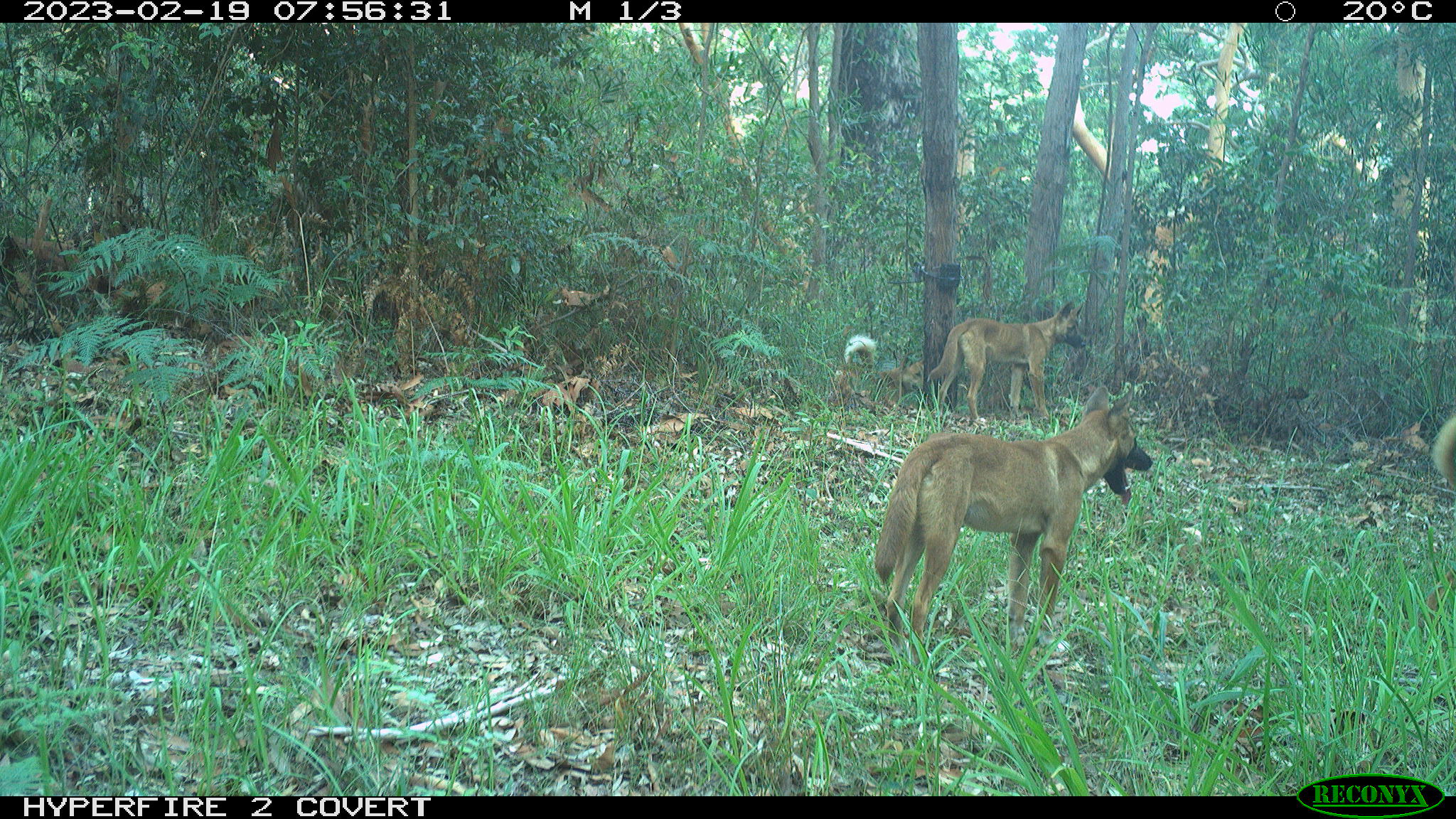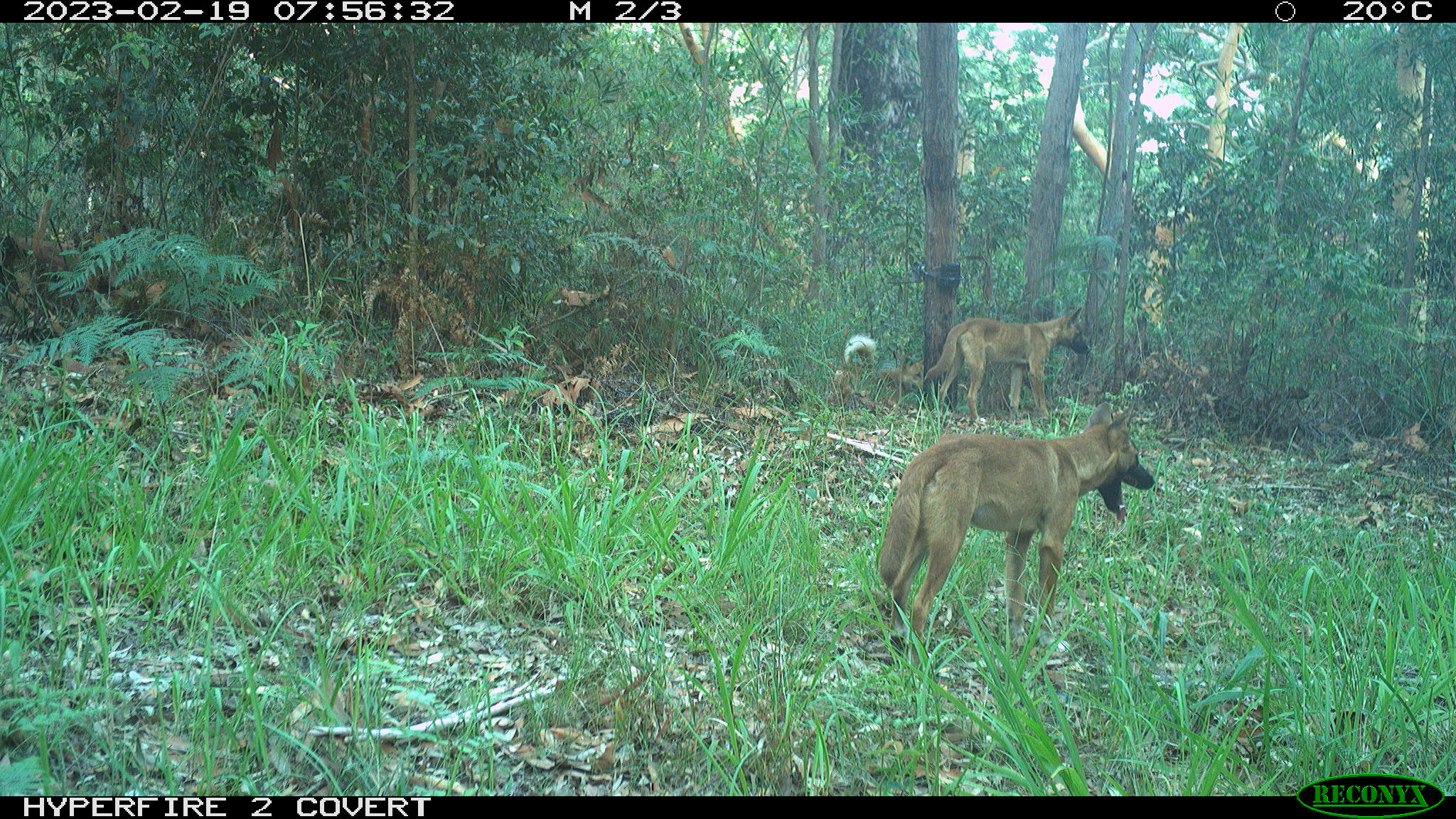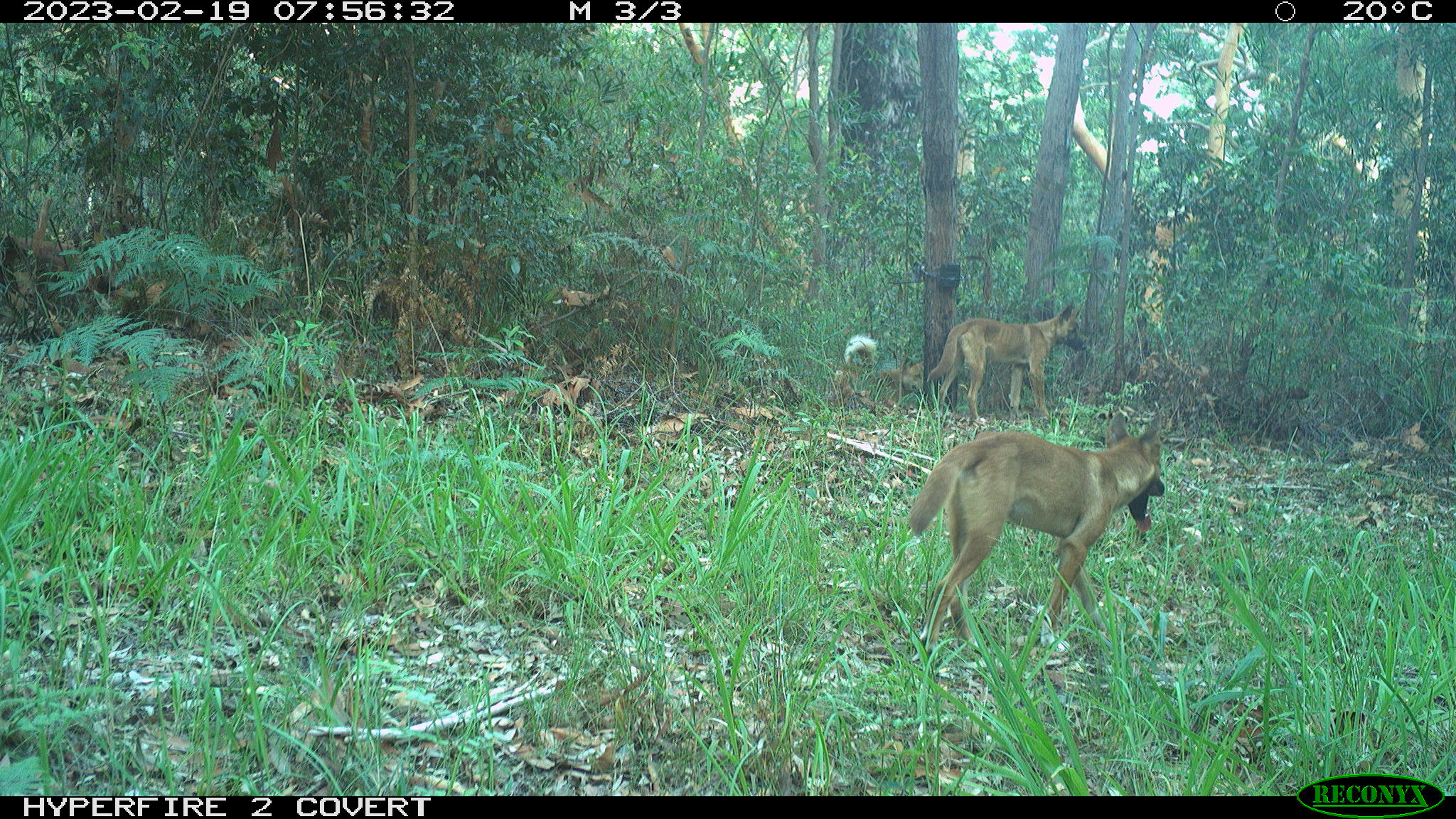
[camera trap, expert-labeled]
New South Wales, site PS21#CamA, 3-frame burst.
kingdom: Animalia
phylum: Chordata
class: Mammalia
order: Carnivora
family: Canidae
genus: Canis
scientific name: Canis familiaris dingo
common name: dingo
Dingo (Canis familiaris dingo).